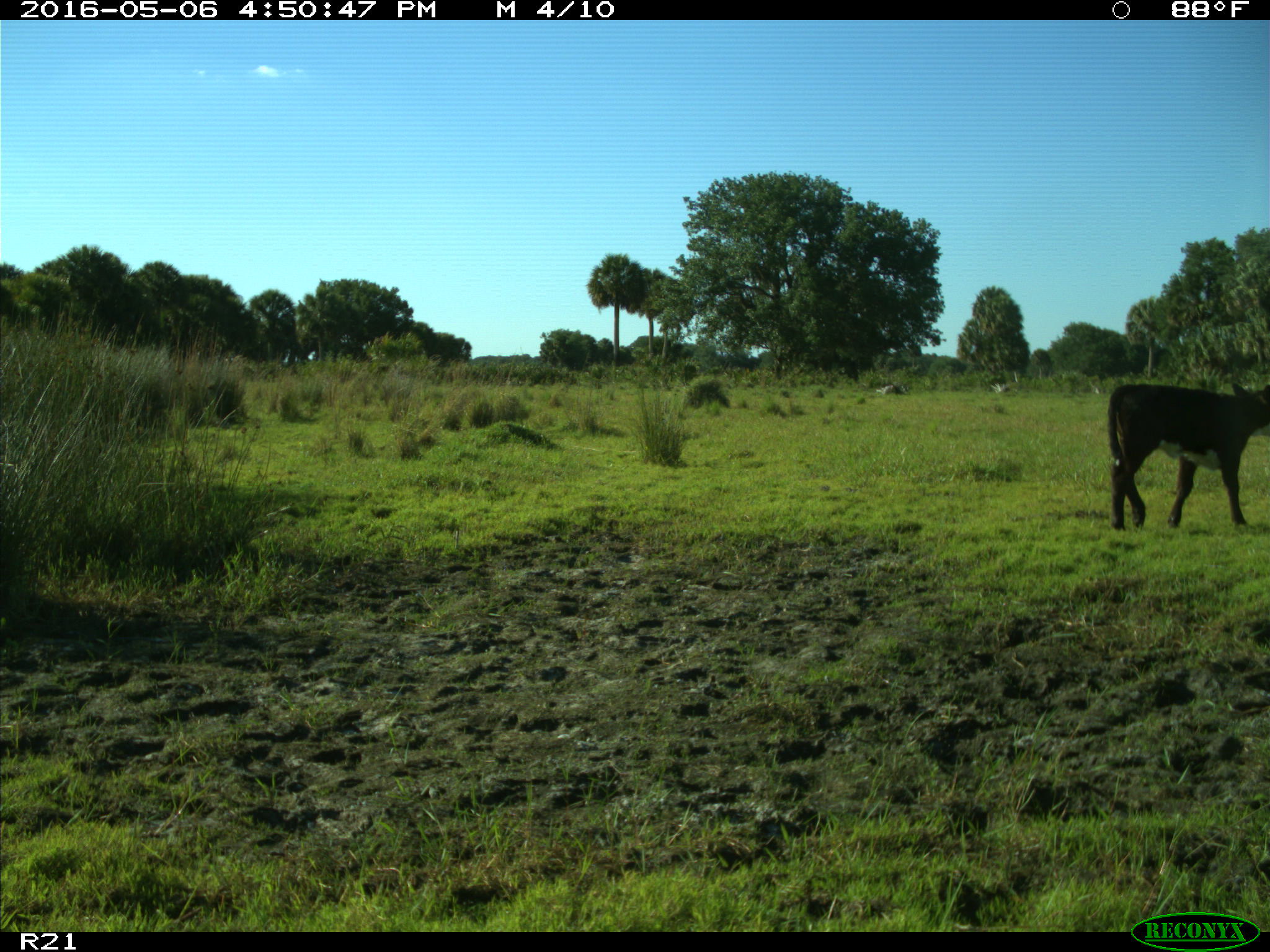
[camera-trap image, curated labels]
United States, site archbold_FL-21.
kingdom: Animalia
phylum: Chordata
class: Mammalia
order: Artiodactyla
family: Bovidae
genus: Bos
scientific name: Bos taurus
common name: domestic cow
Bos taurus (domestic cow).